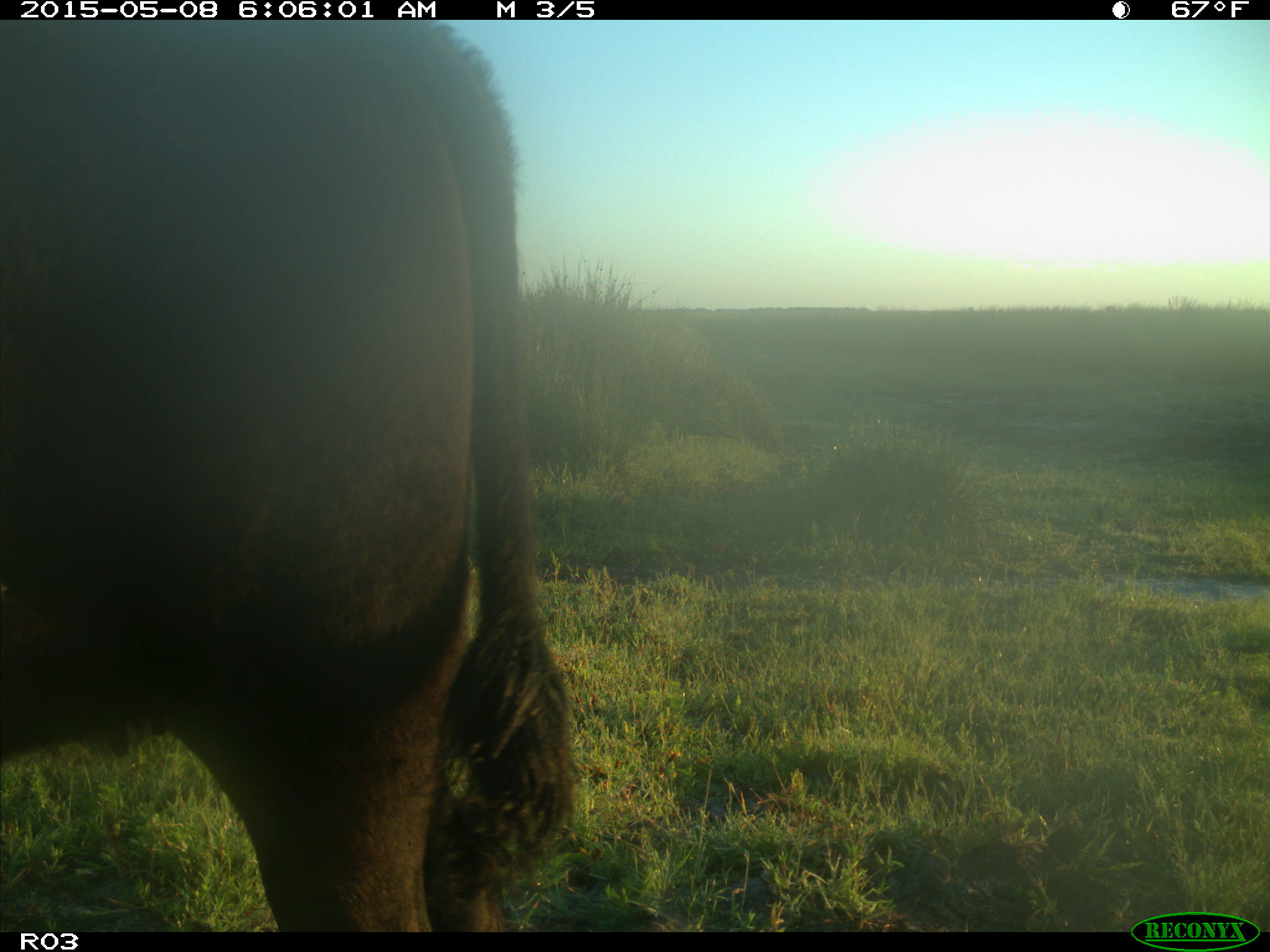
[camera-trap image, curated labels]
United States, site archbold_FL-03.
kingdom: Animalia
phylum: Chordata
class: Mammalia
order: Artiodactyla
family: Bovidae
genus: Bos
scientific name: Bos taurus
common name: domestic cow